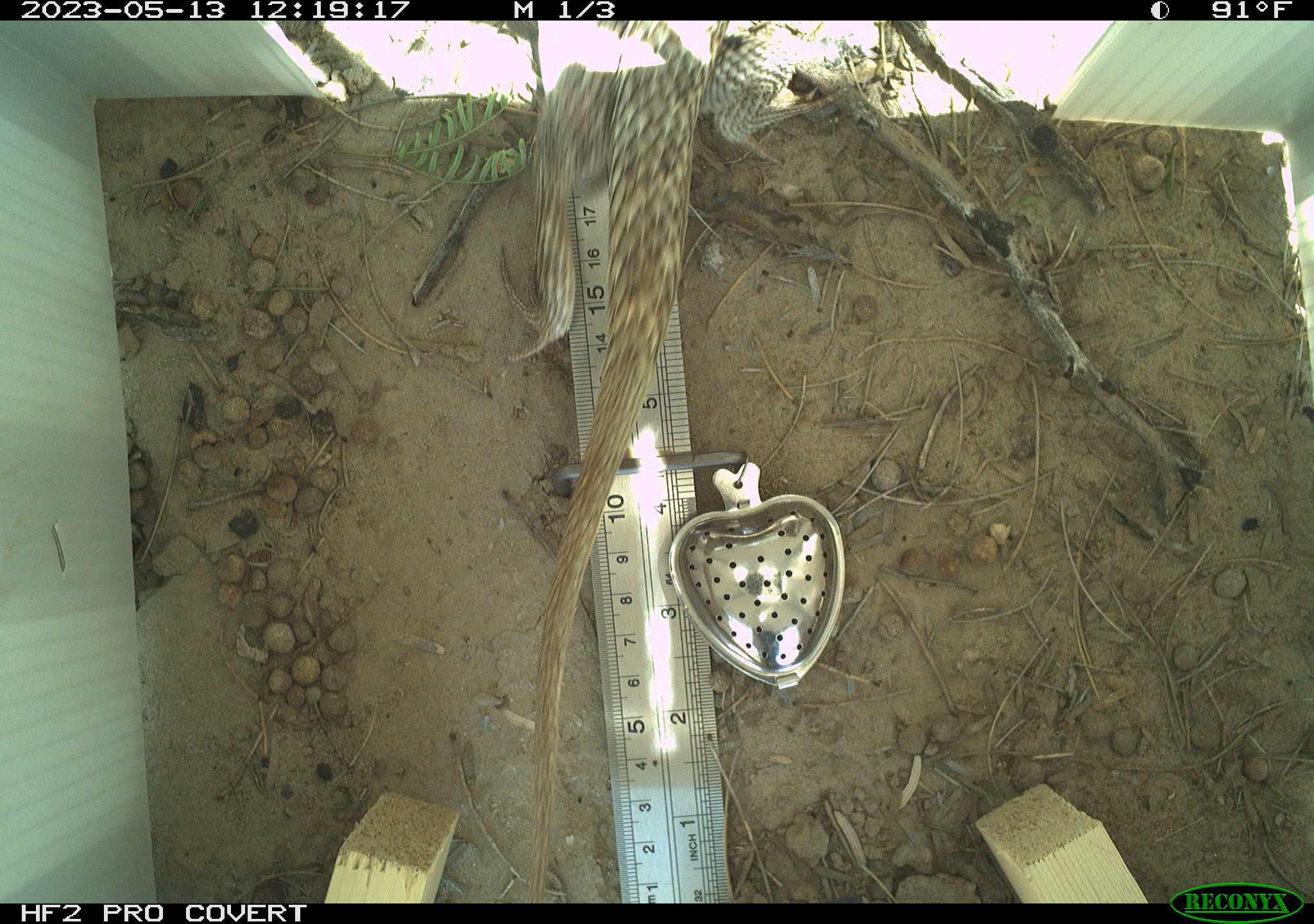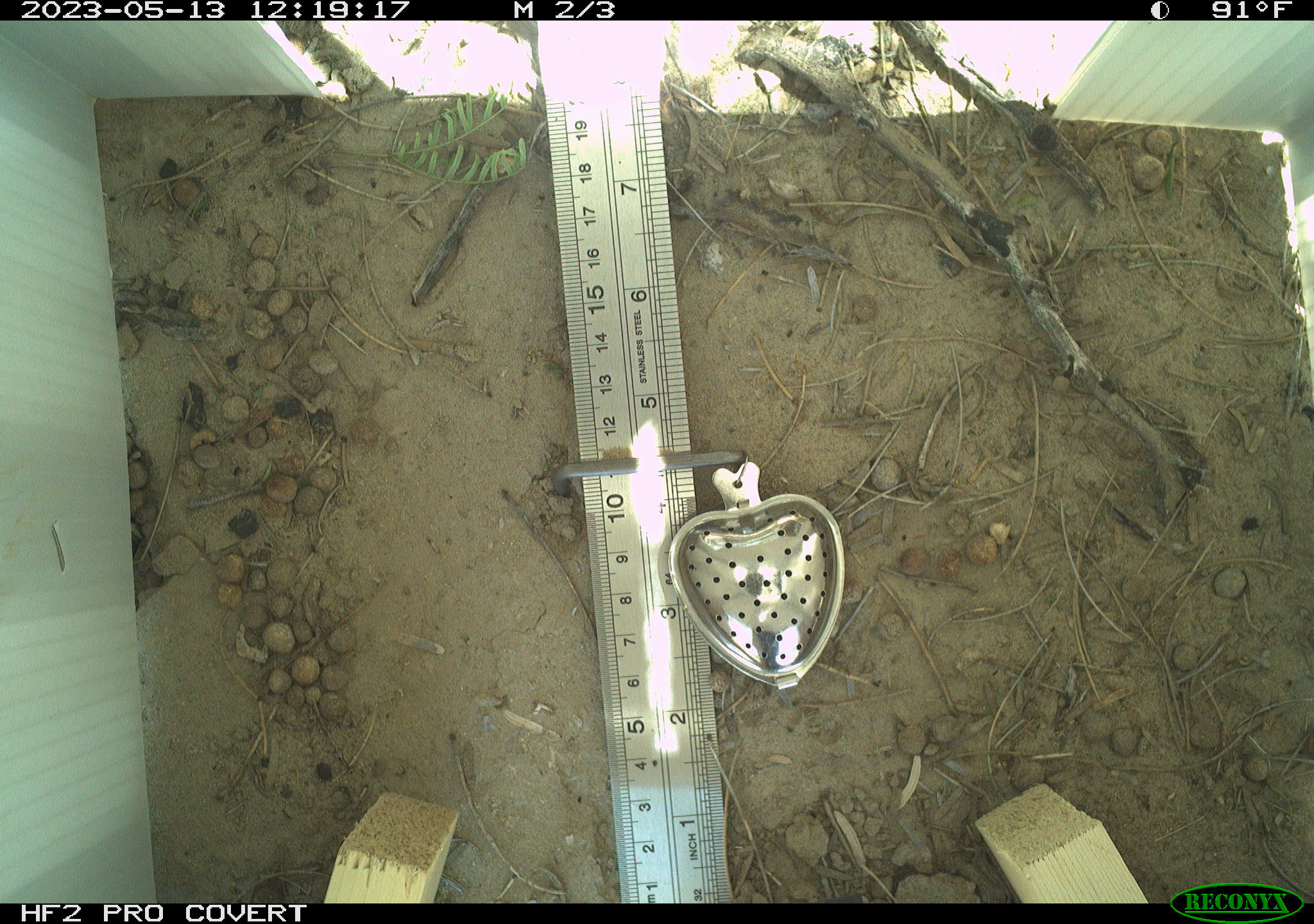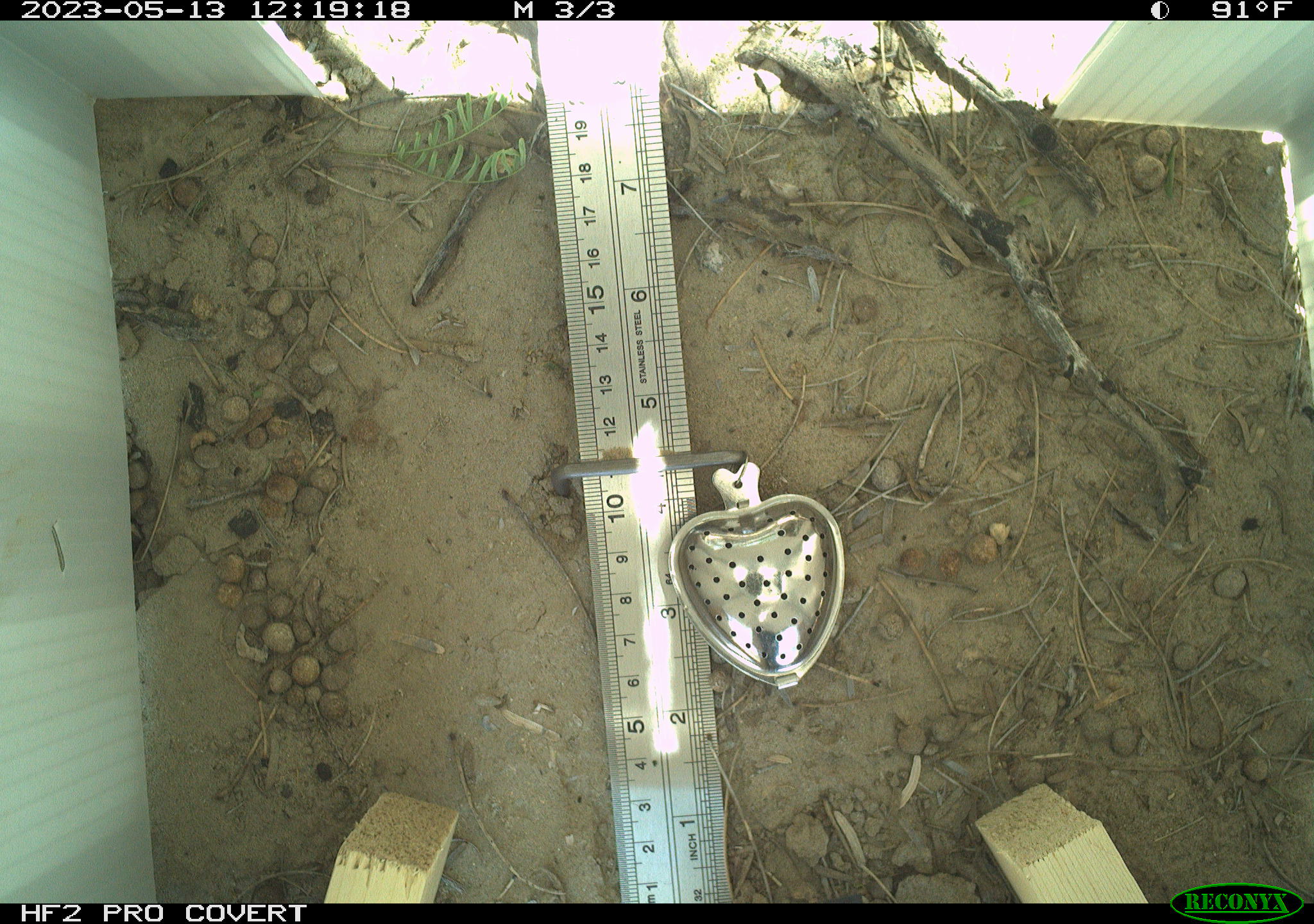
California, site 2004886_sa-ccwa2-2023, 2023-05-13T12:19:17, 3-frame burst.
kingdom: Animalia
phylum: Chordata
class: Reptilia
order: Squamata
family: Phrynosomatidae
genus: Sceloporus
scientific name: Sceloporus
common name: spiny lizards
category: sceloporus species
Sceloporus species (spiny lizards) (Sceloporus).